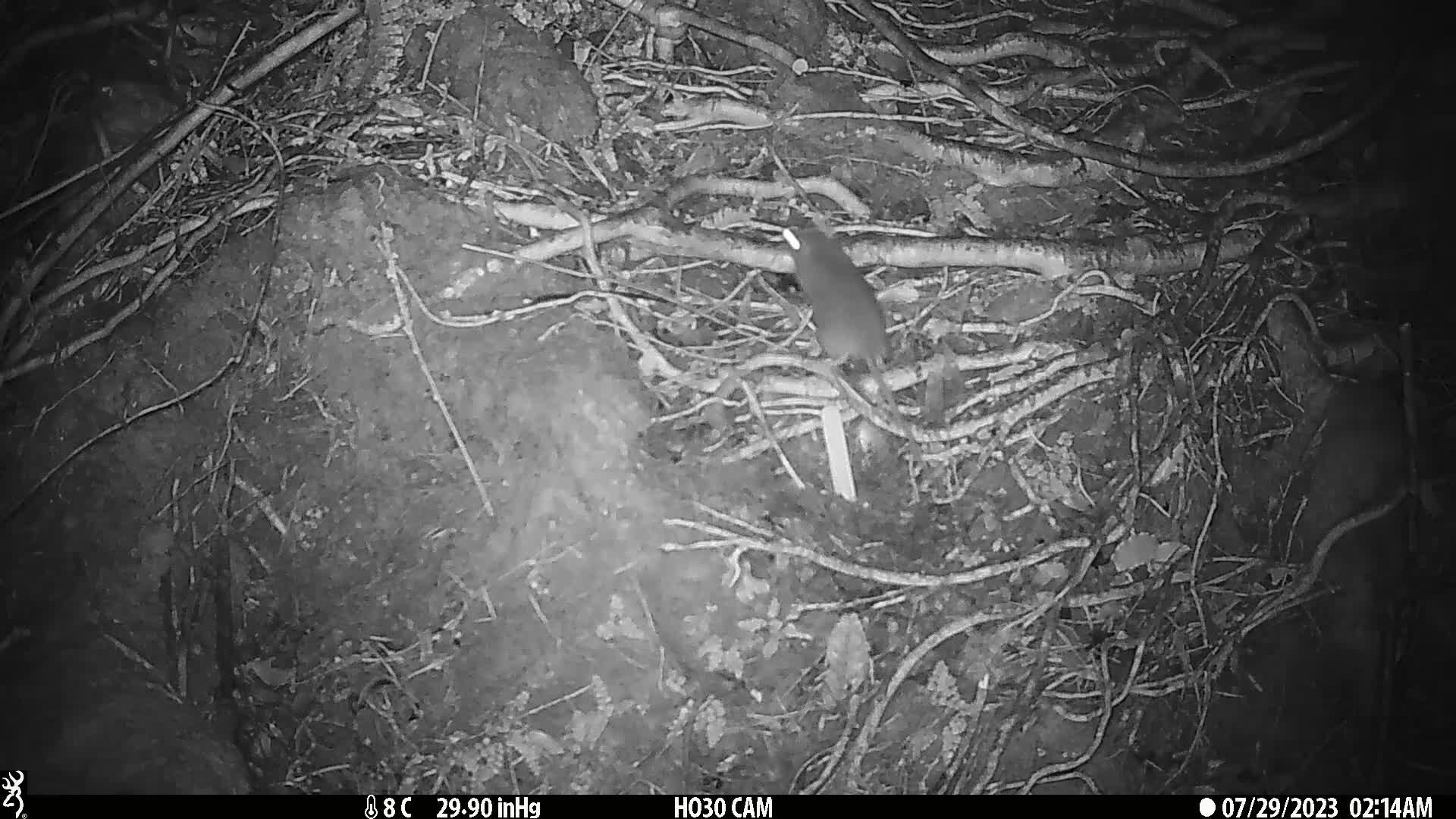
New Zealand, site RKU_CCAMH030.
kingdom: Animalia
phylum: Chordata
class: Mammalia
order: Rodentia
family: Muridae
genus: Rattus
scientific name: Rattus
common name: rat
Rat (Rattus).